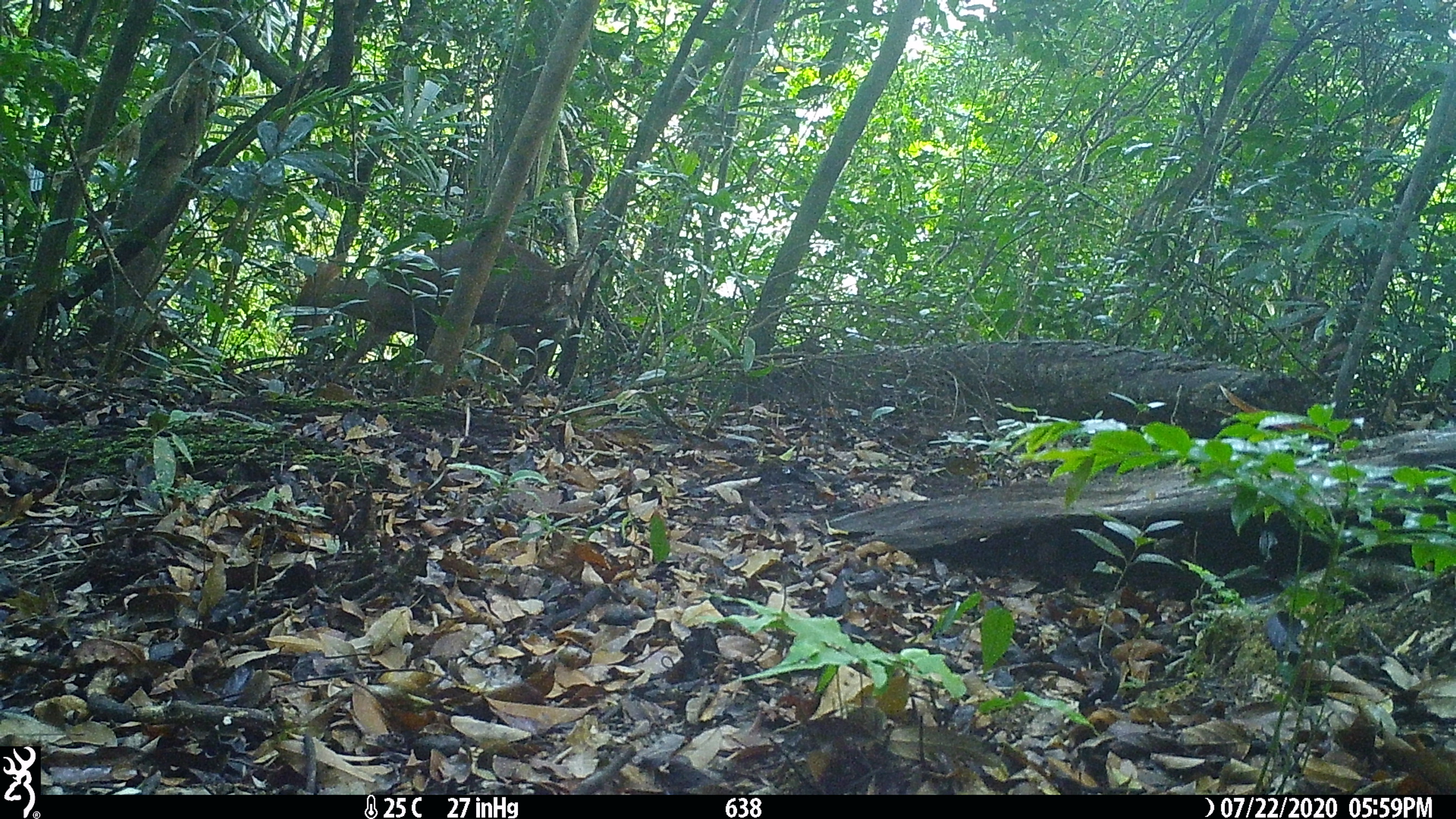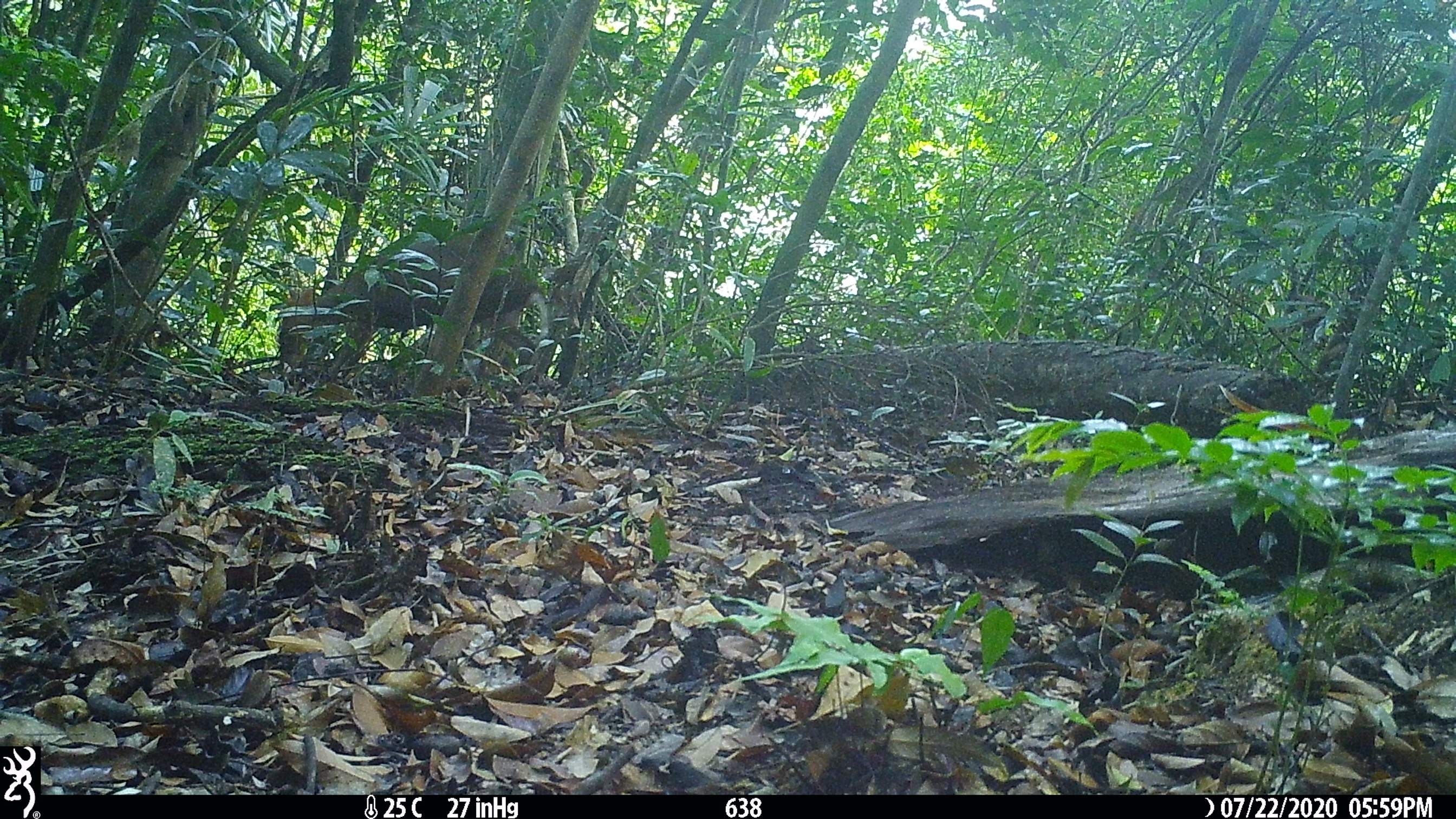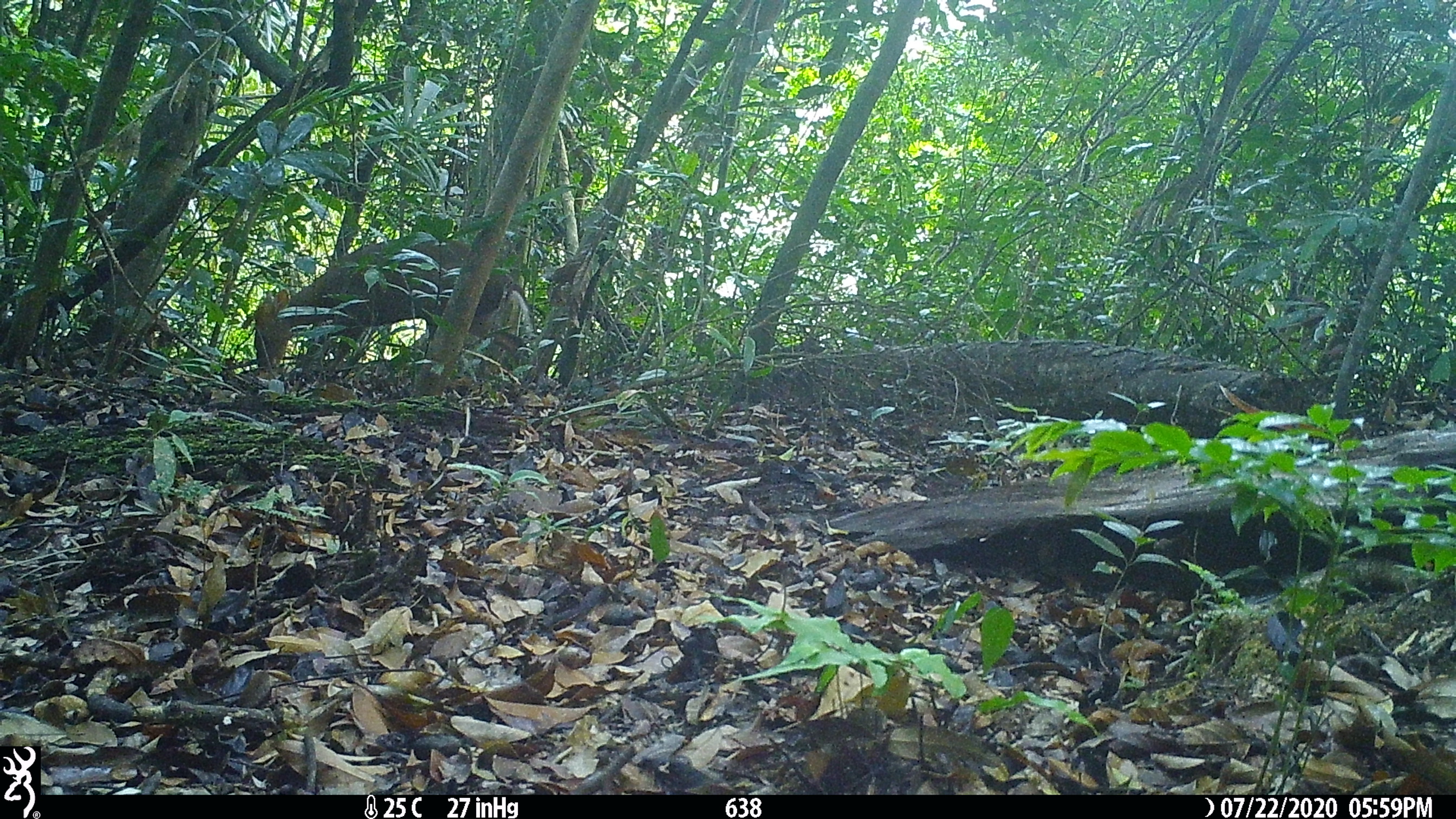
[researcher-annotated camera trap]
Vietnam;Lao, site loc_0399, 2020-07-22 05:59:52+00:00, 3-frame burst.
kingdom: Animalia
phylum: Chordata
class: Mammalia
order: Artiodactyla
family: Cervidae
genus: Muntiacus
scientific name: Muntiacus rooseveltorum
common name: roosevelt's muntjac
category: roosevelts muntjac group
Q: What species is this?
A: Roosevelts muntjac group (roosevelt's muntjac) (Muntiacus rooseveltorum).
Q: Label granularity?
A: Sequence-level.